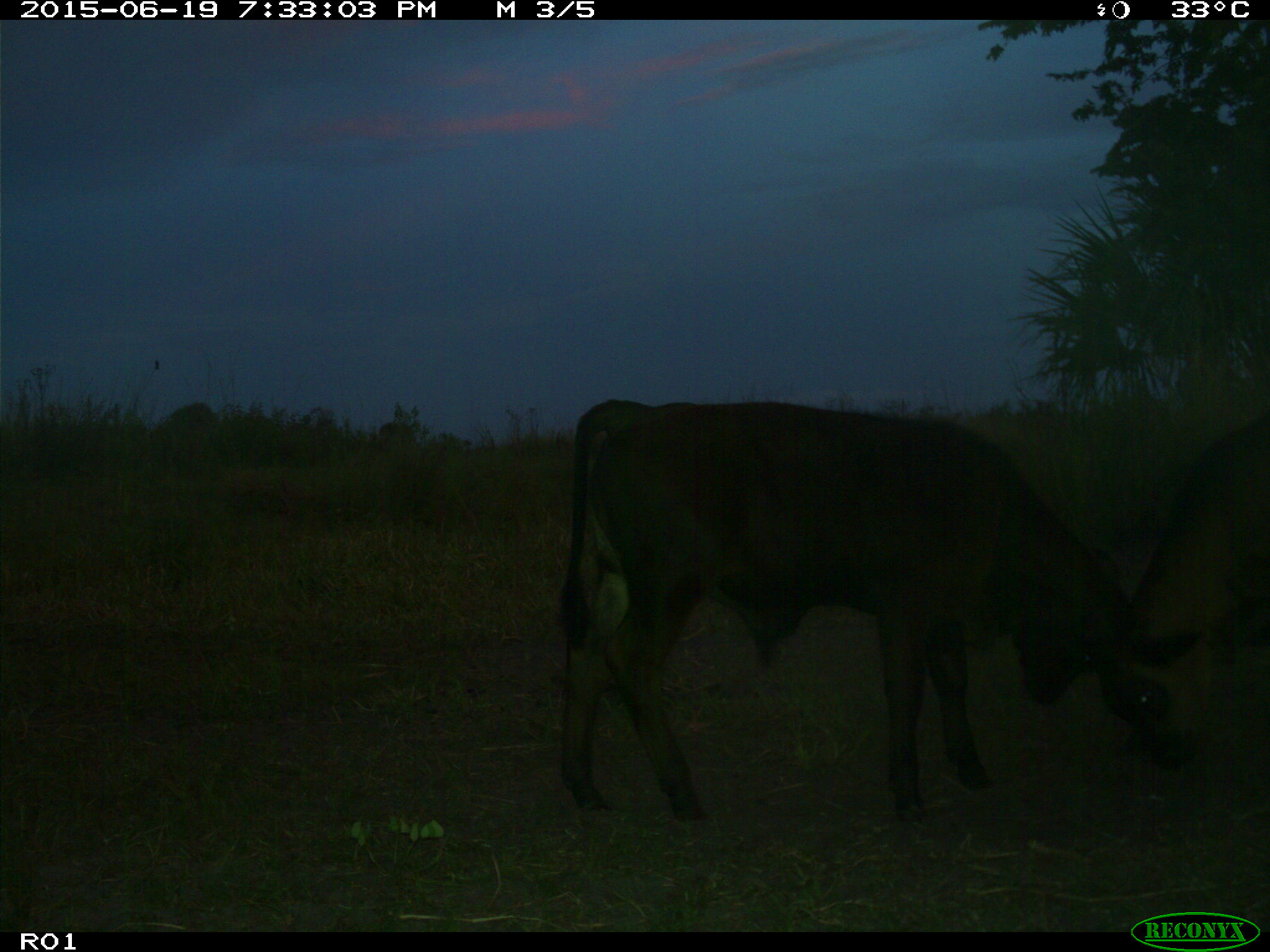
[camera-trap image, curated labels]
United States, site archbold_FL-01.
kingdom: Animalia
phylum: Chordata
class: Mammalia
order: Artiodactyla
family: Bovidae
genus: Bos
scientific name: Bos taurus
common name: domestic cow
Bos taurus (domestic cow).